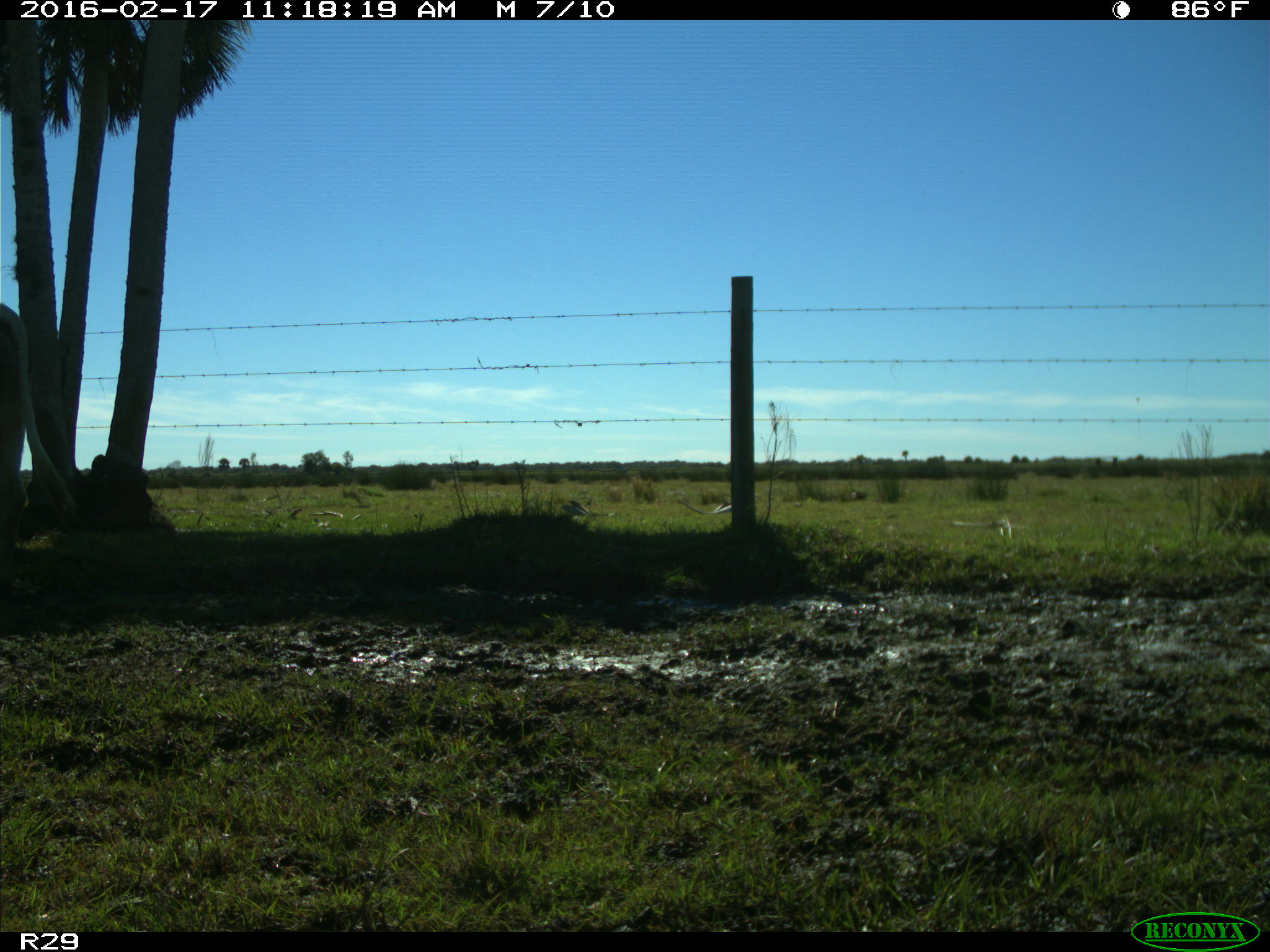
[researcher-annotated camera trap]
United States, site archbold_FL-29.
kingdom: Animalia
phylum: Chordata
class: Mammalia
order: Artiodactyla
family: Bovidae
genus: Bos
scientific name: Bos taurus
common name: domestic cow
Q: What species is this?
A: Bos taurus (domestic cow).